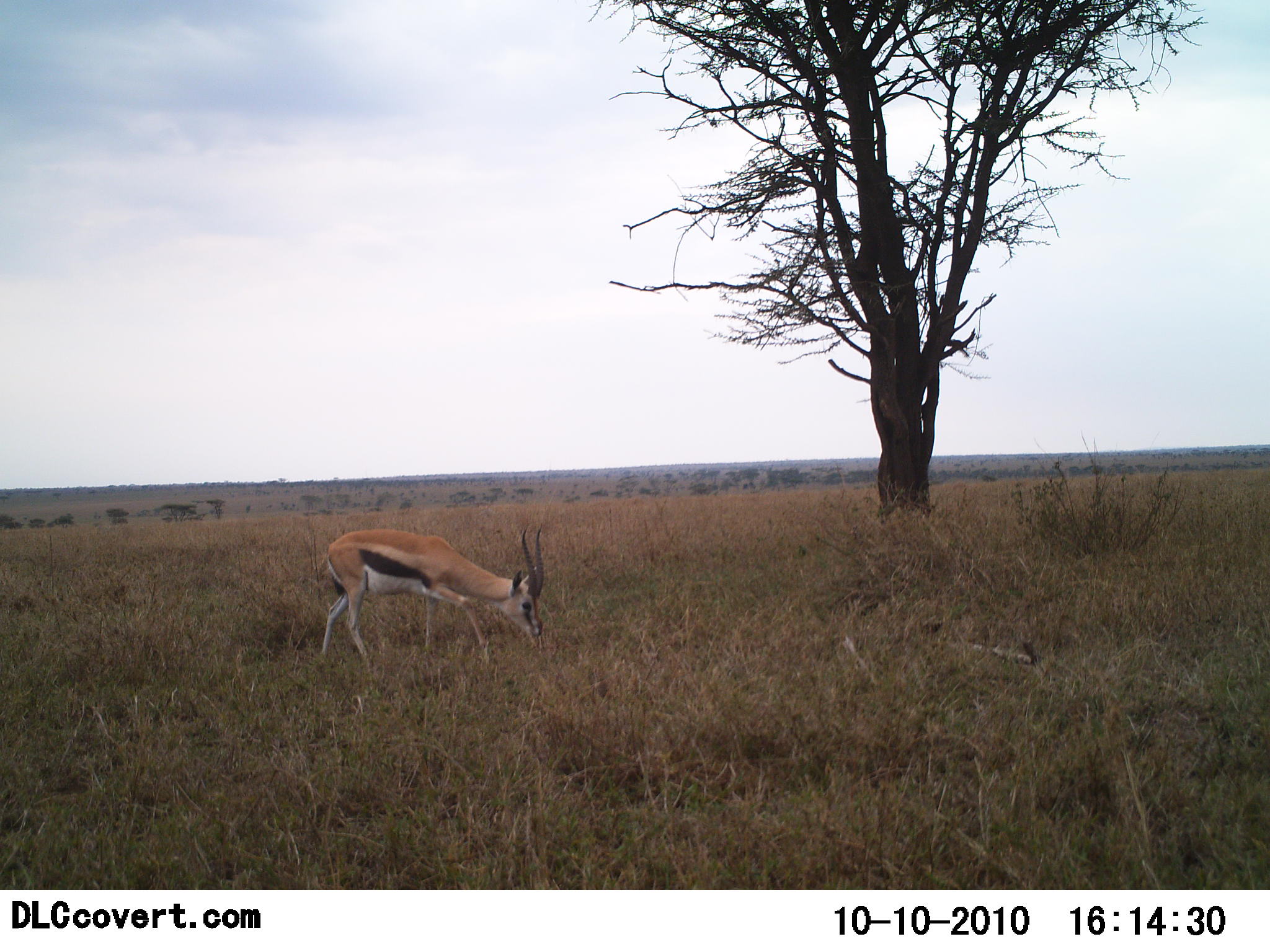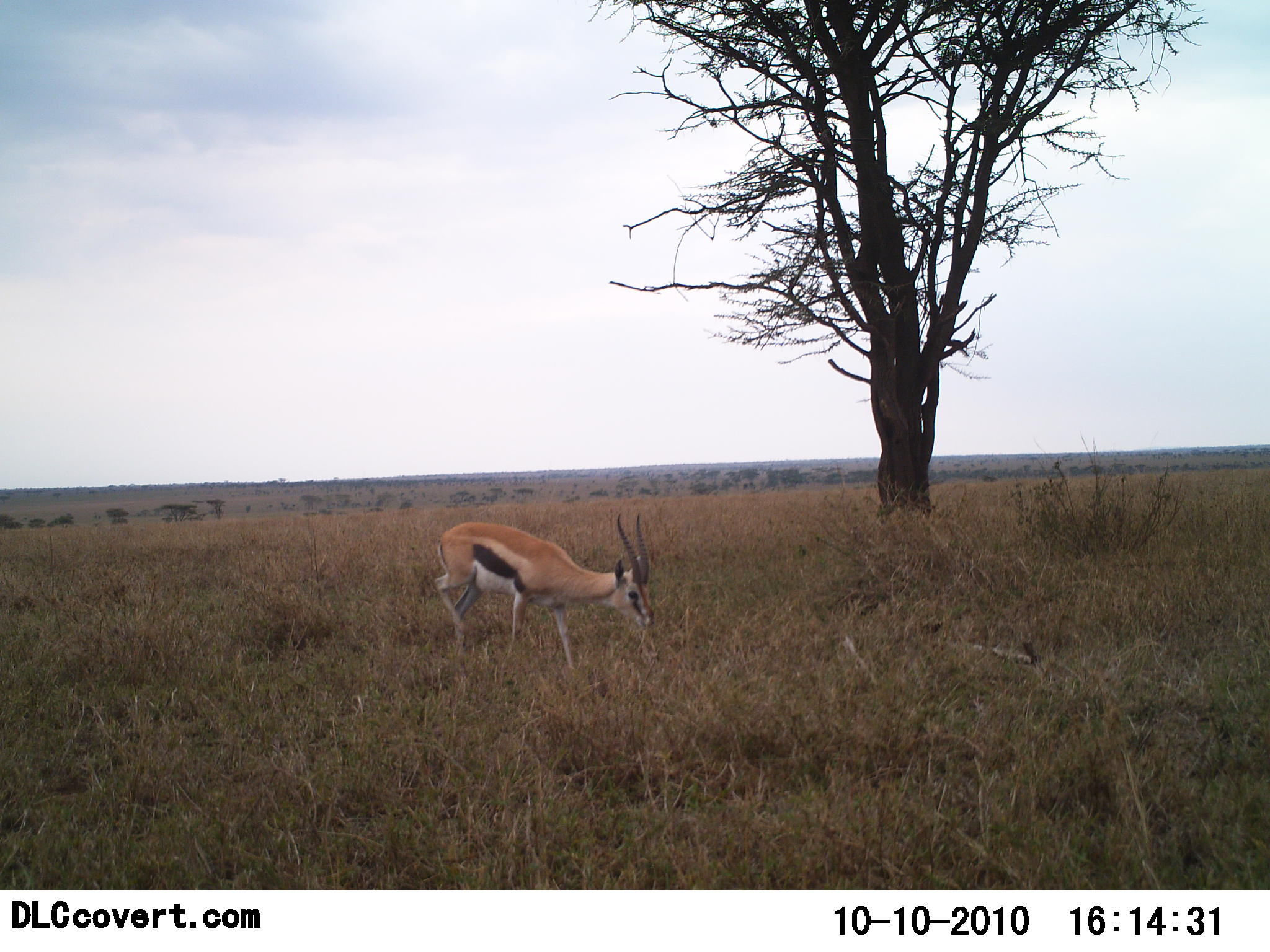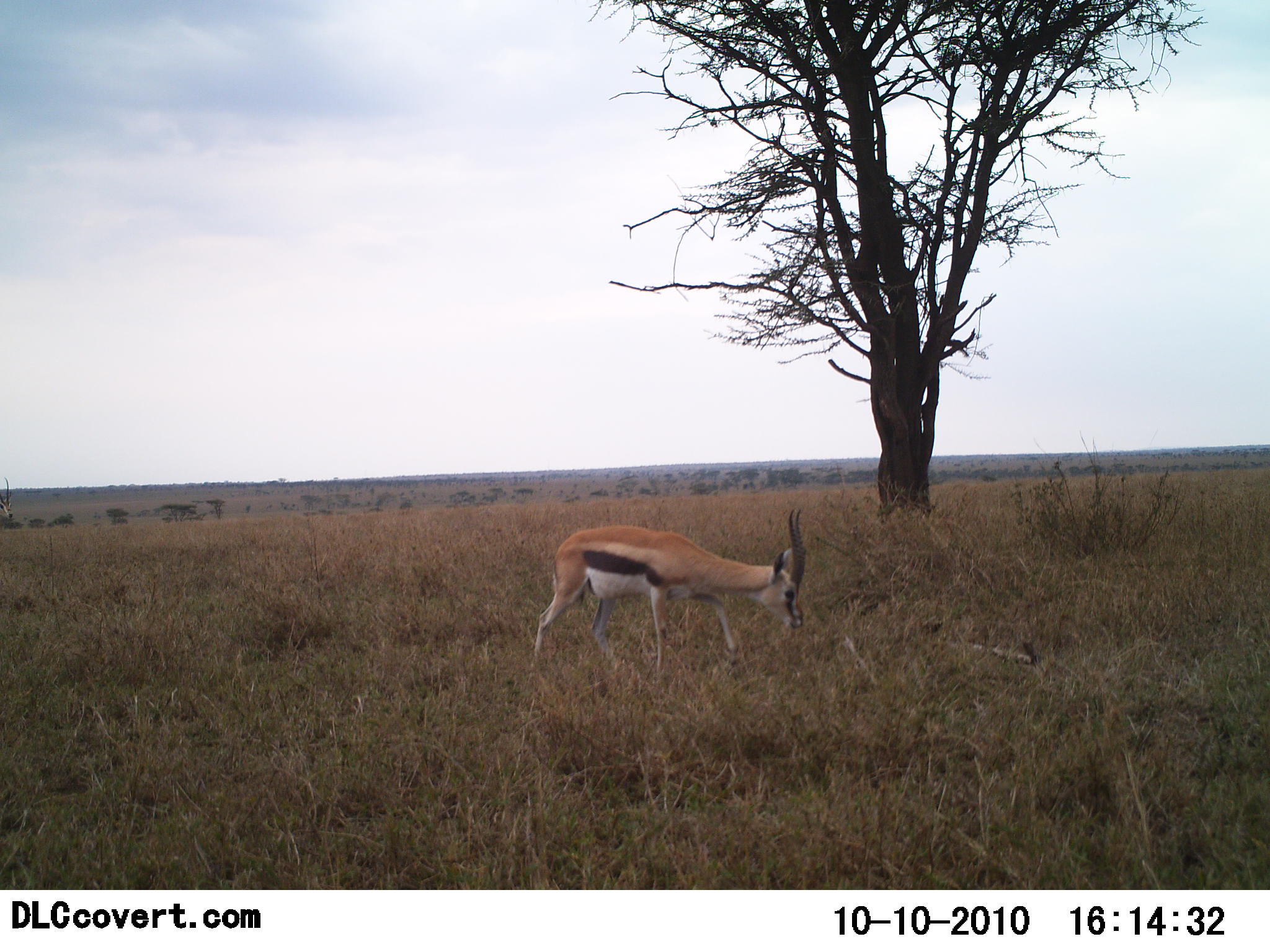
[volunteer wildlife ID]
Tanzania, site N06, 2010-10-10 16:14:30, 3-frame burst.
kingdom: Animalia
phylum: Chordata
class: Mammalia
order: Artiodactyla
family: Bovidae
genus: Eudorcas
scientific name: Eudorcas thomsonii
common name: thomson's gazelle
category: gazellethomsons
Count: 1.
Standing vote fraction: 6%.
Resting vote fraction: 0%.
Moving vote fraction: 82%.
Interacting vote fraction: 0%.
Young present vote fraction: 0%.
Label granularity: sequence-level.